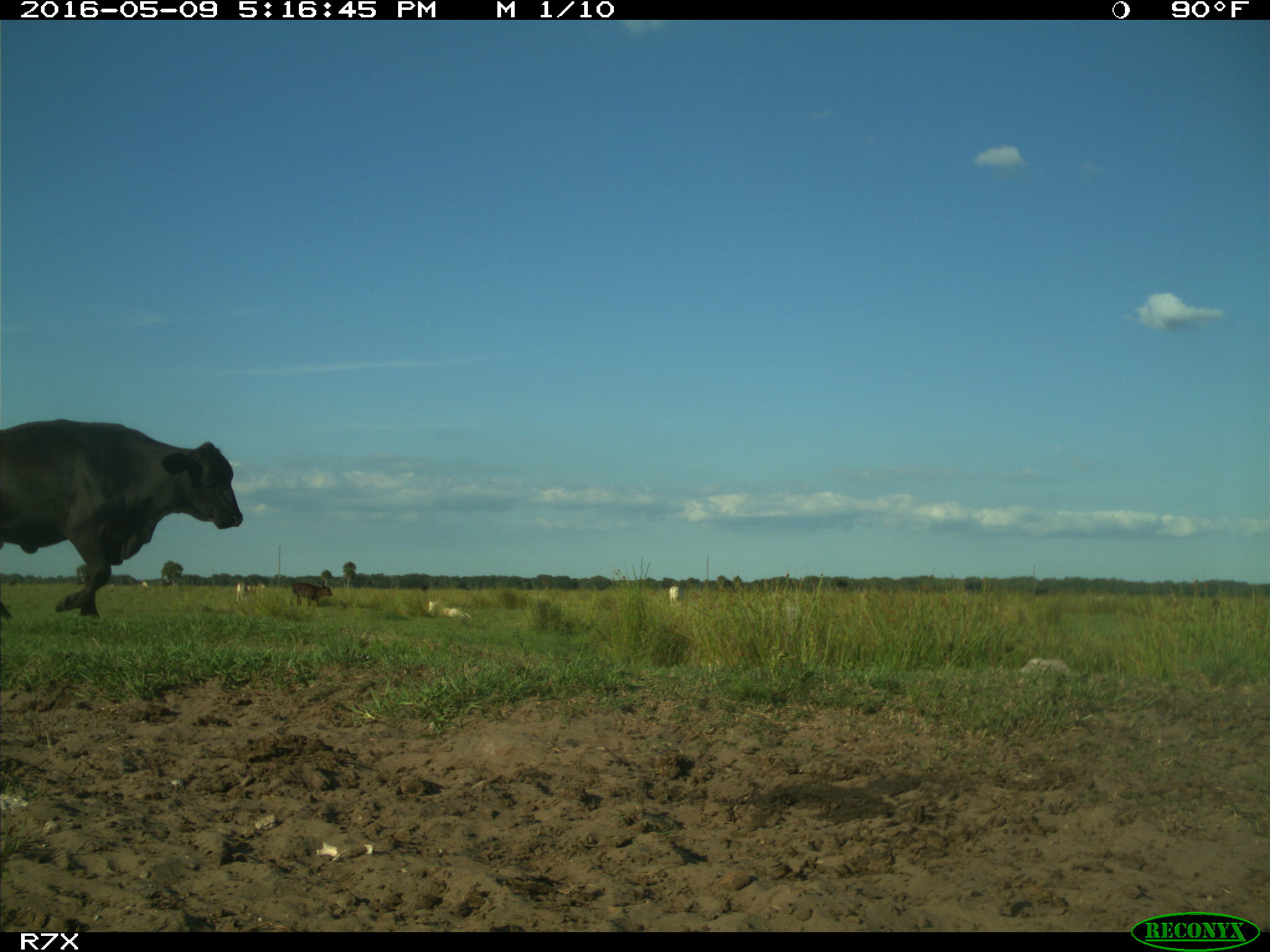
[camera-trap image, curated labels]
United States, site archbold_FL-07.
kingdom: Animalia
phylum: Chordata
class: Mammalia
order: Artiodactyla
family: Bovidae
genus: Bos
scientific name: Bos taurus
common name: domestic cow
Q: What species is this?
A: Bos taurus (domestic cow).